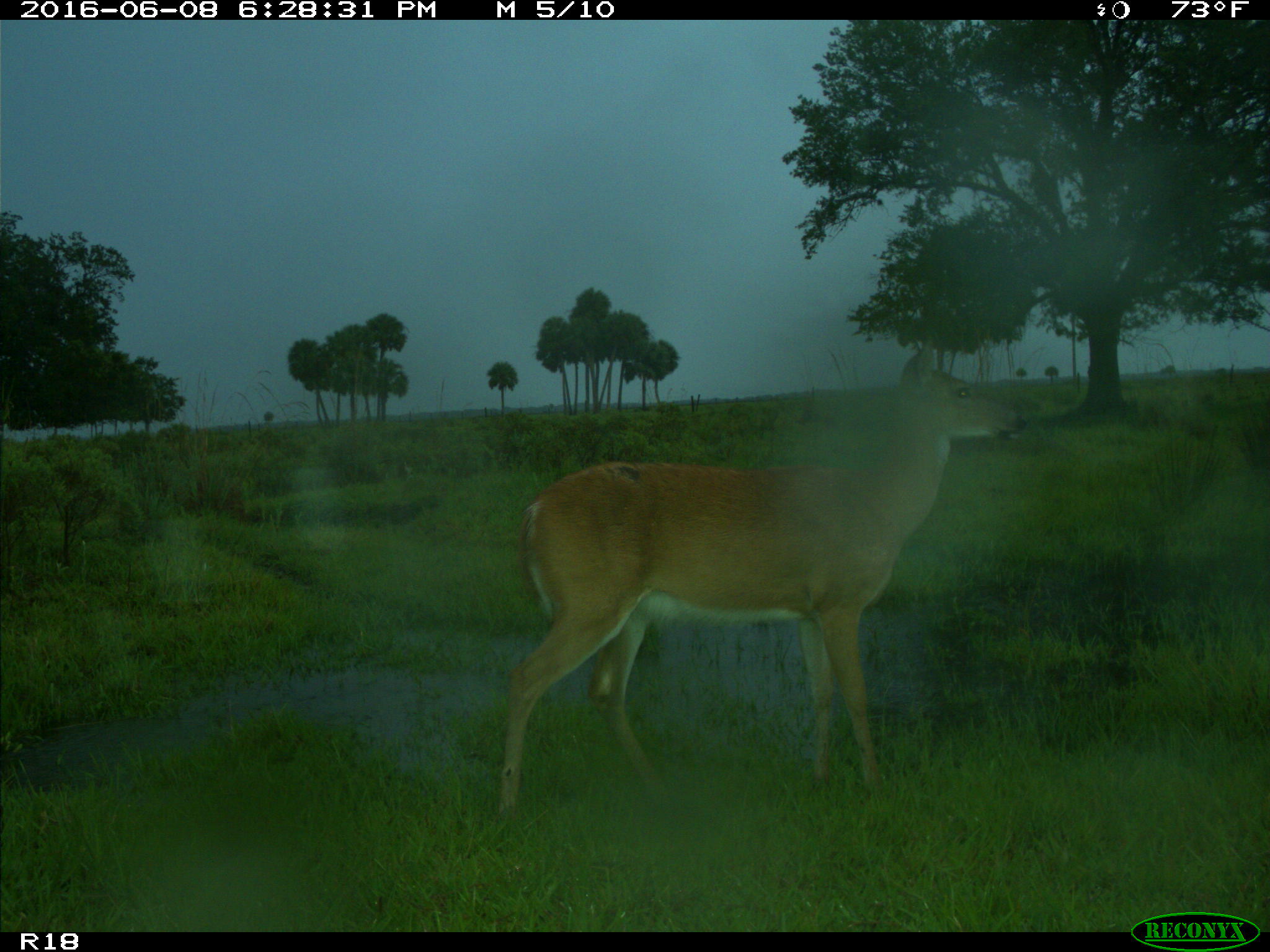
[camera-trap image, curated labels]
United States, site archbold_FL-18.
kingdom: Animalia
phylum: Chordata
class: Mammalia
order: Artiodactyla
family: Cervidae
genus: Odocoileus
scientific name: Odocoileus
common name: deer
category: unidentified deer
Unidentified deer (deer) (Odocoileus).